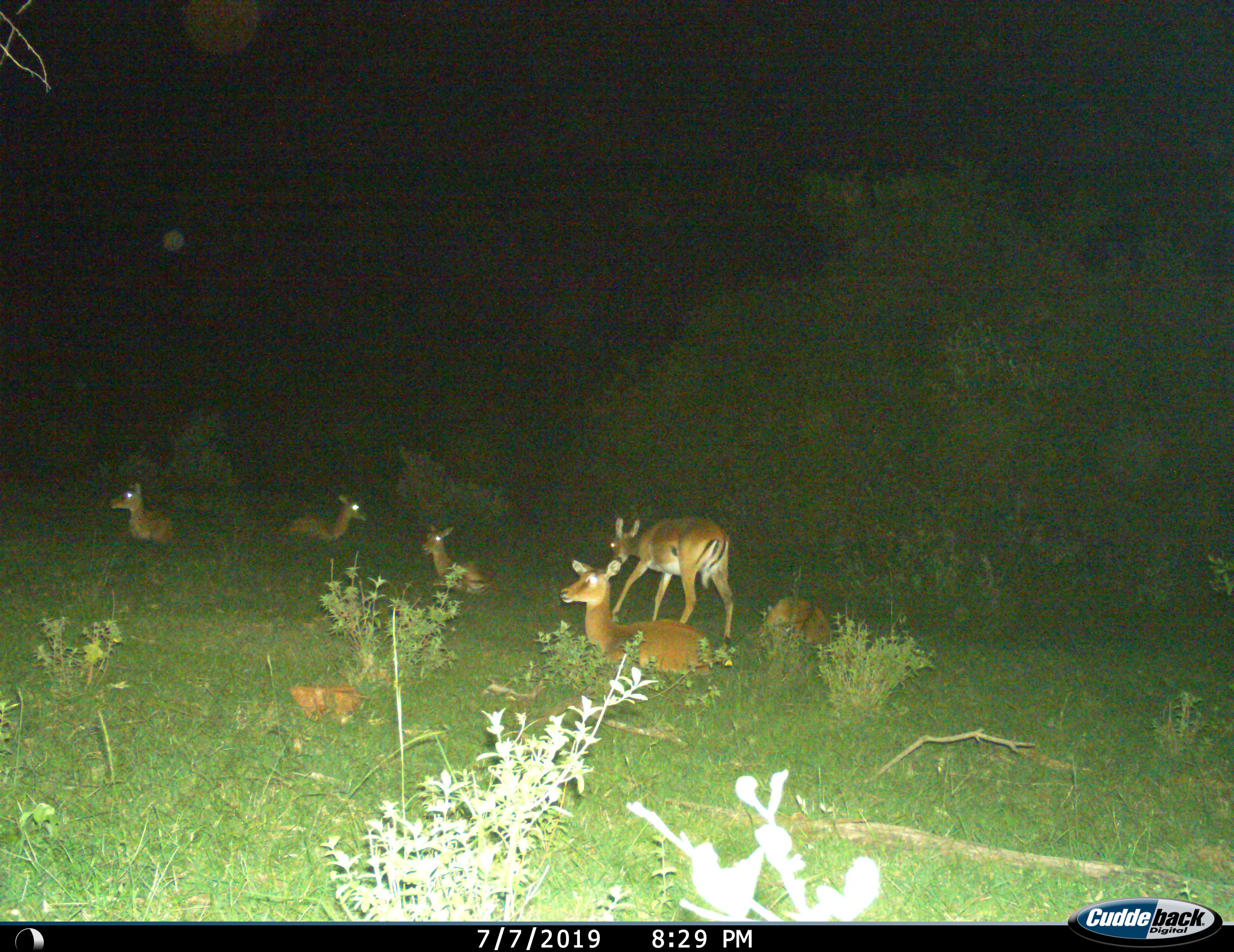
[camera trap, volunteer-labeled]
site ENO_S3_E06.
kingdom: Animalia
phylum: Chordata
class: Mammalia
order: Artiodactyla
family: Bovidae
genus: Aepyceros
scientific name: Aepyceros melampus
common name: impala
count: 6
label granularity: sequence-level